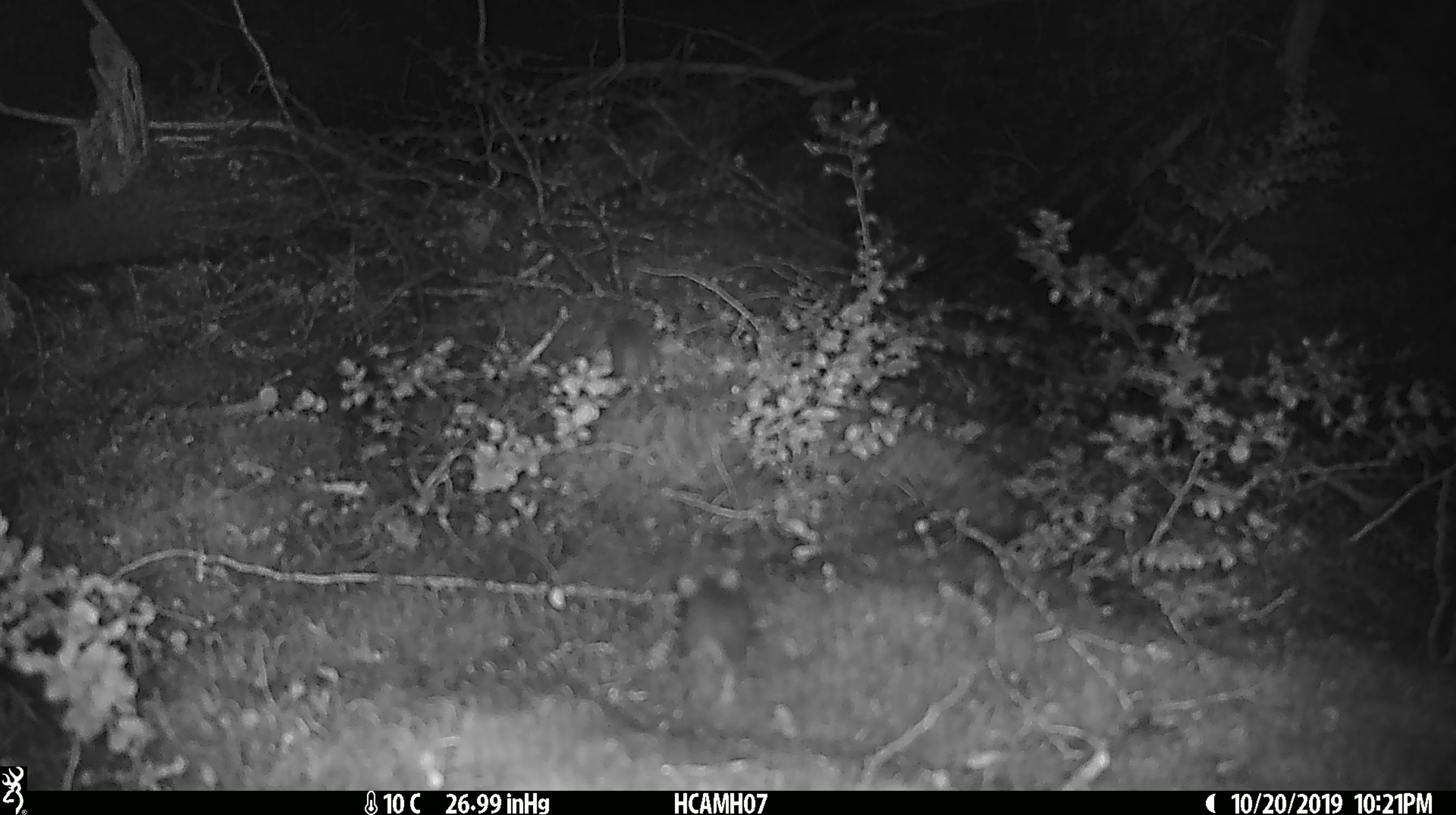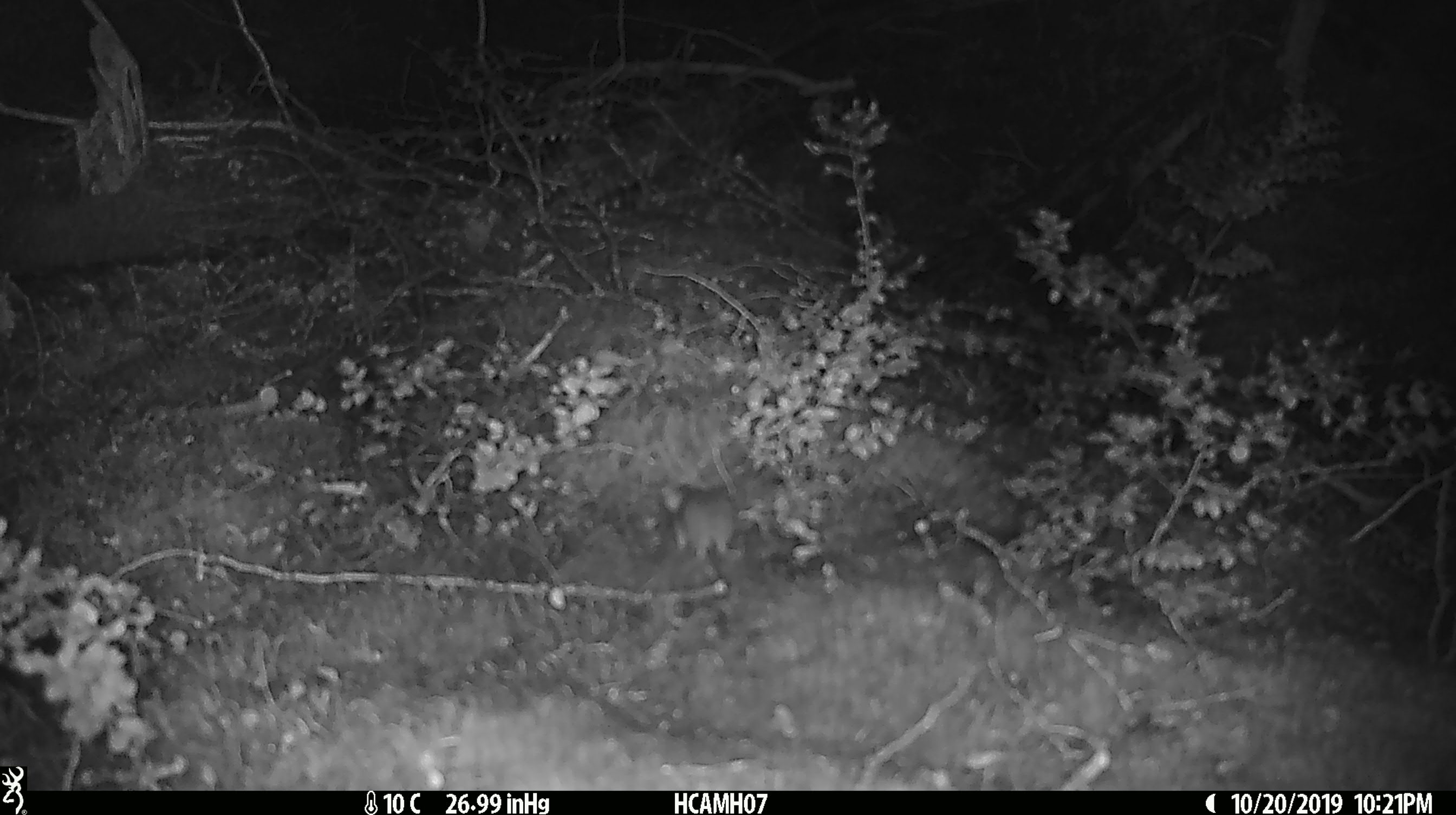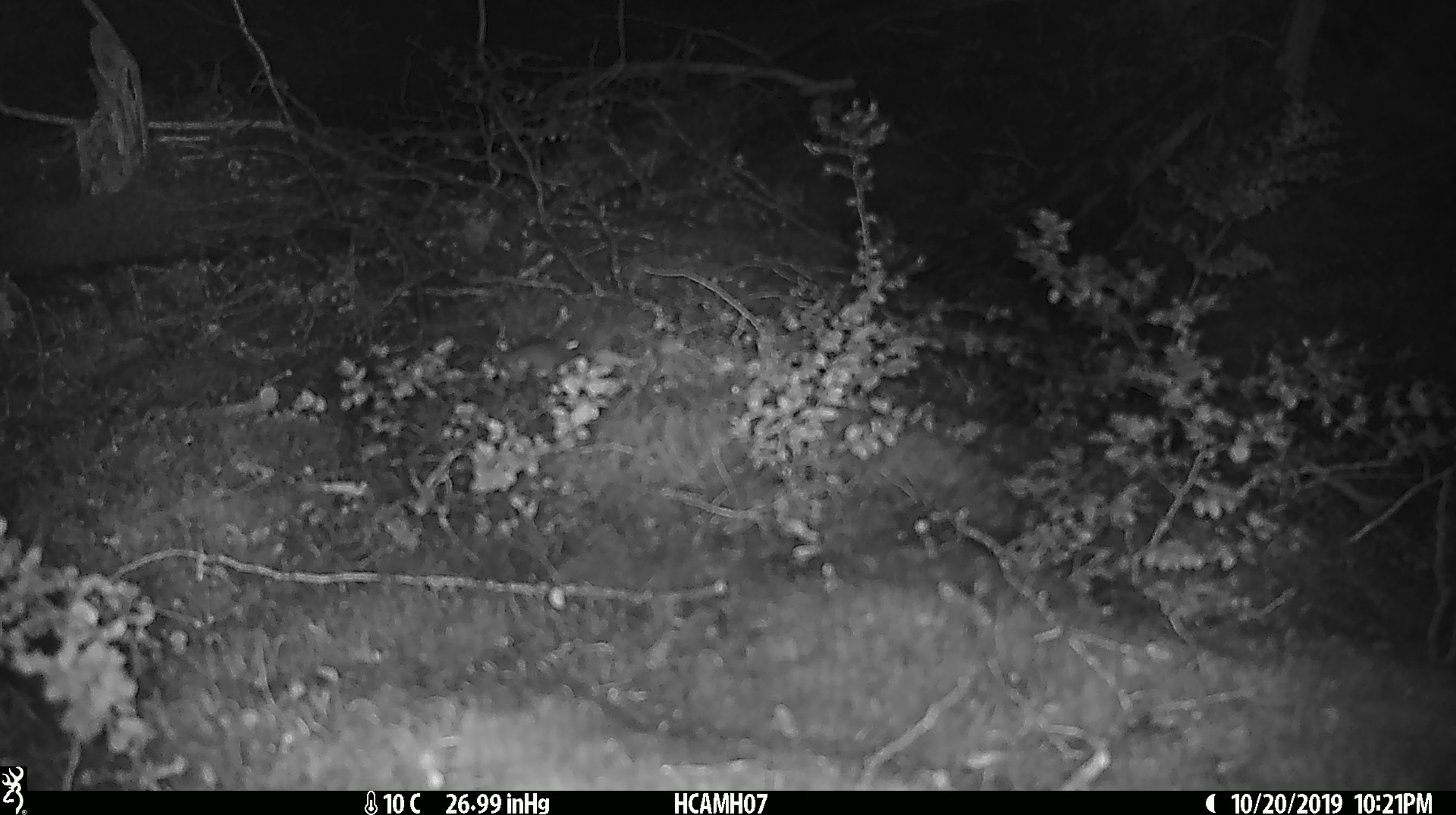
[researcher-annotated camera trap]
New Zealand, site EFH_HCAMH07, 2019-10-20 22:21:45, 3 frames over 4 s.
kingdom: Animalia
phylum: Chordata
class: Mammalia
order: Rodentia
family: Muridae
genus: Mus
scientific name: Mus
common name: mouse